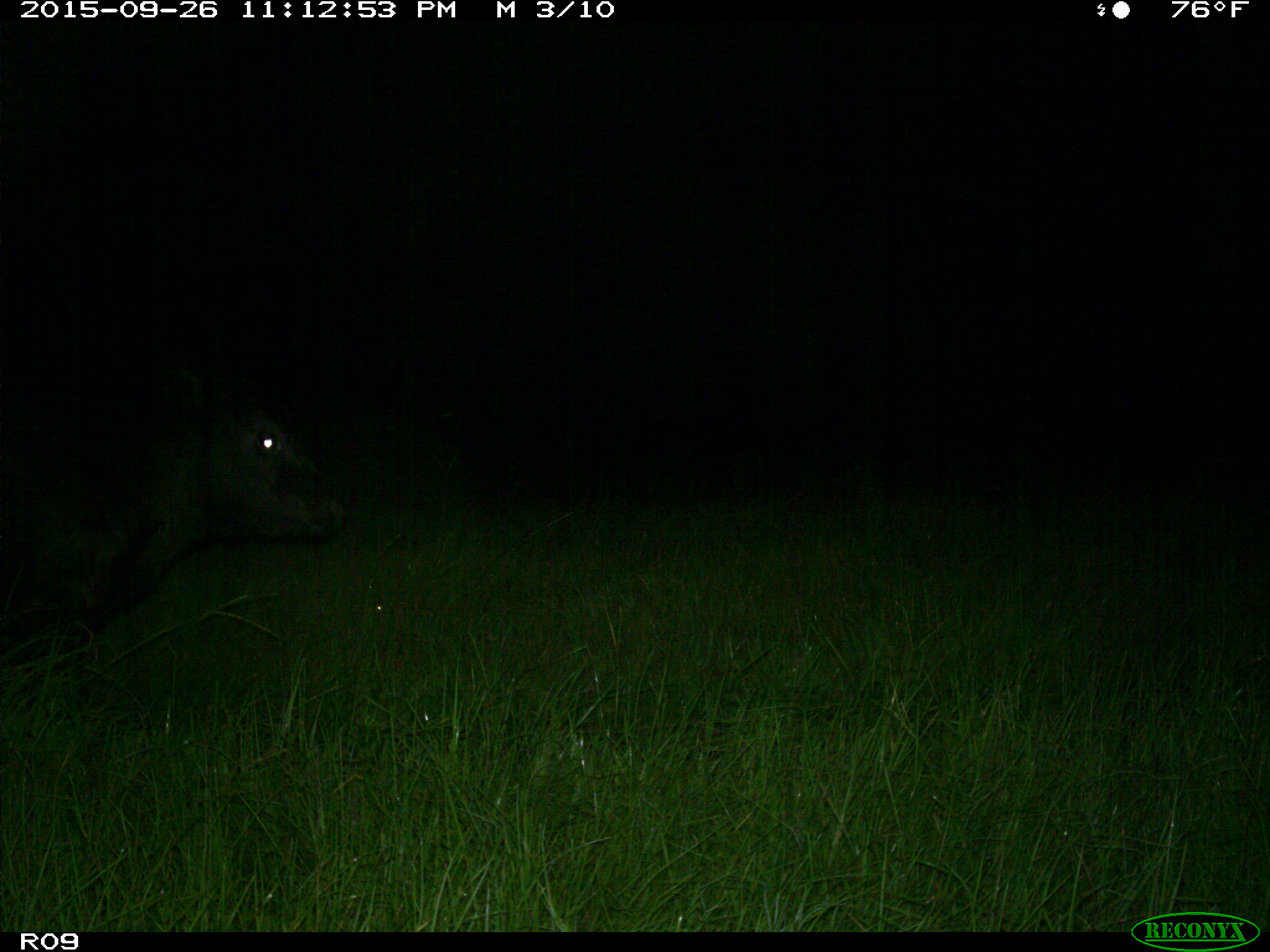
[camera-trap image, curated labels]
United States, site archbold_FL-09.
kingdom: Animalia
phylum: Chordata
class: Mammalia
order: Artiodactyla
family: Bovidae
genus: Bos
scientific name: Bos taurus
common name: domestic cow